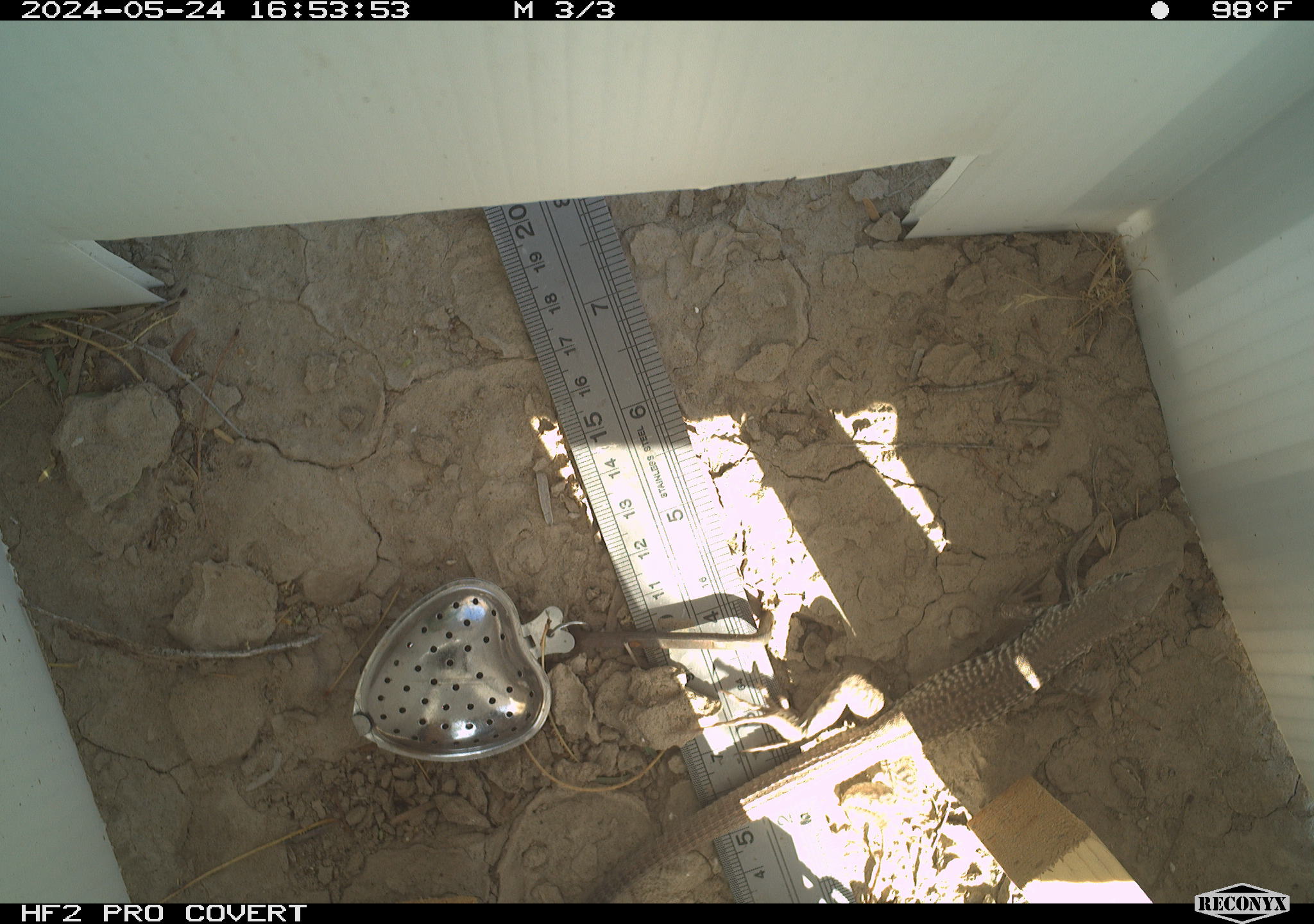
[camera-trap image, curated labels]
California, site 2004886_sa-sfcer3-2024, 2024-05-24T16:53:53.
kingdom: Animalia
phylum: Chordata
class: Reptilia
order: Squamata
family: Teiidae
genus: Aspidoscelis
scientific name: Aspidoscelis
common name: whiptail lizards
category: aspidoscelis species